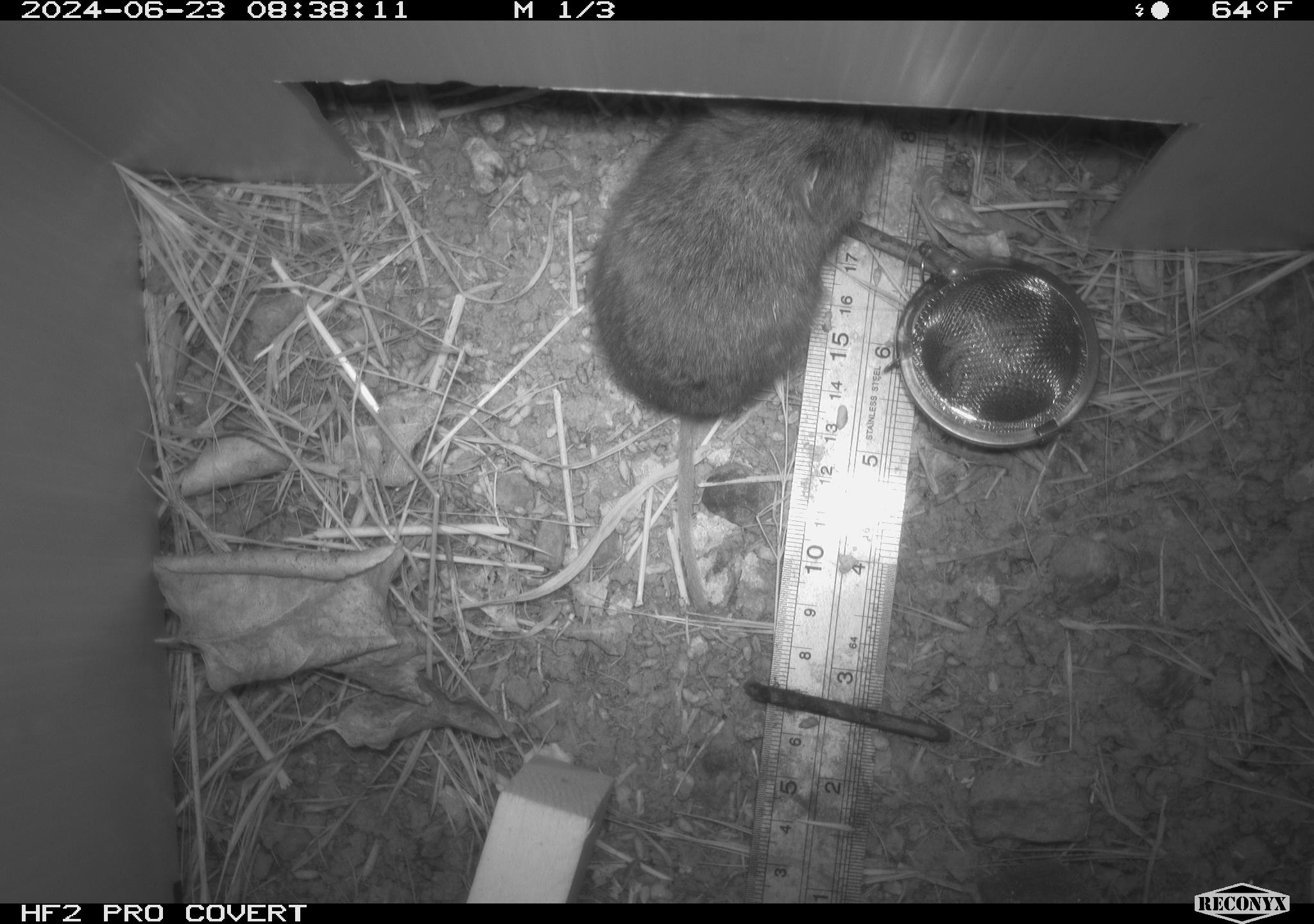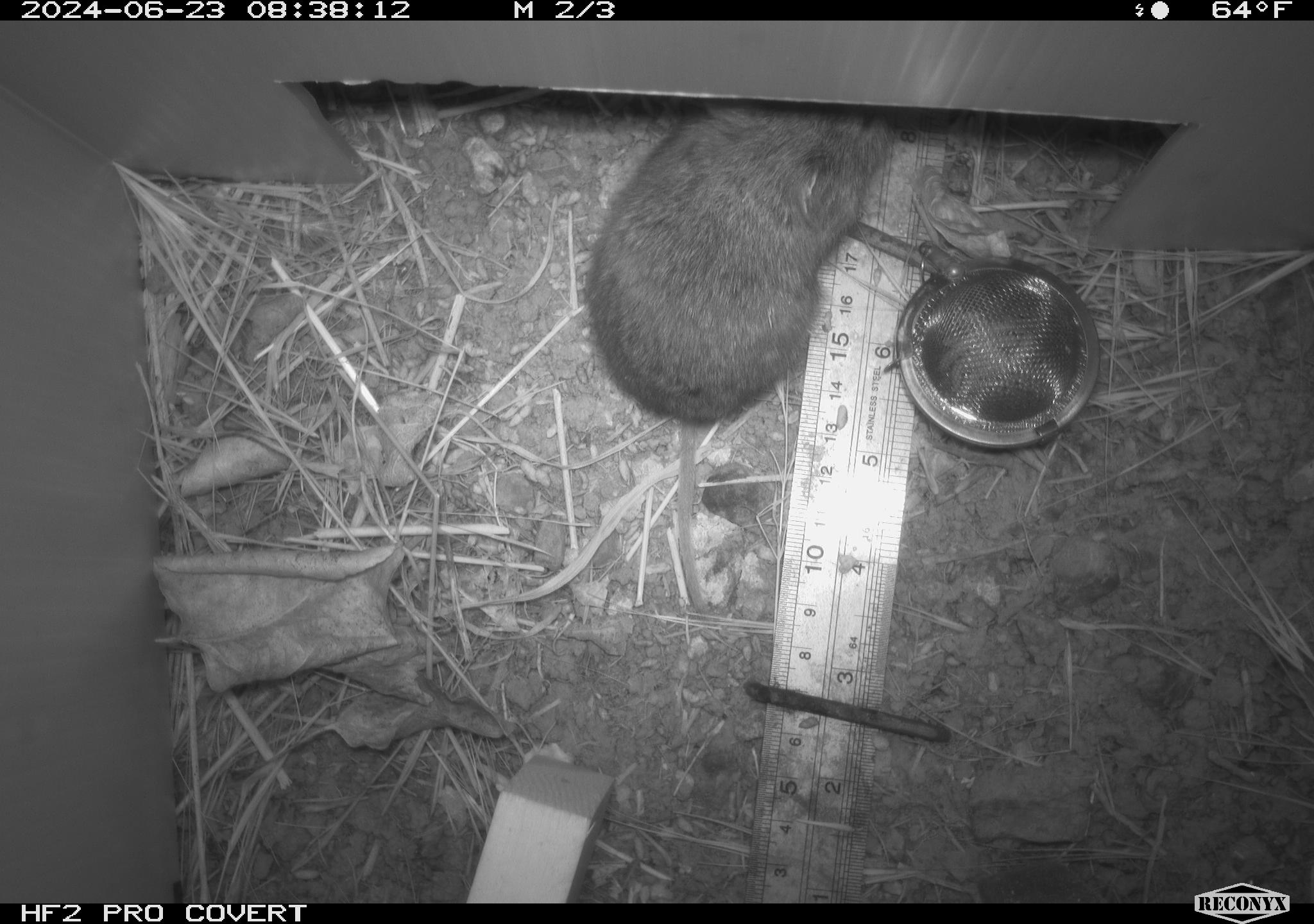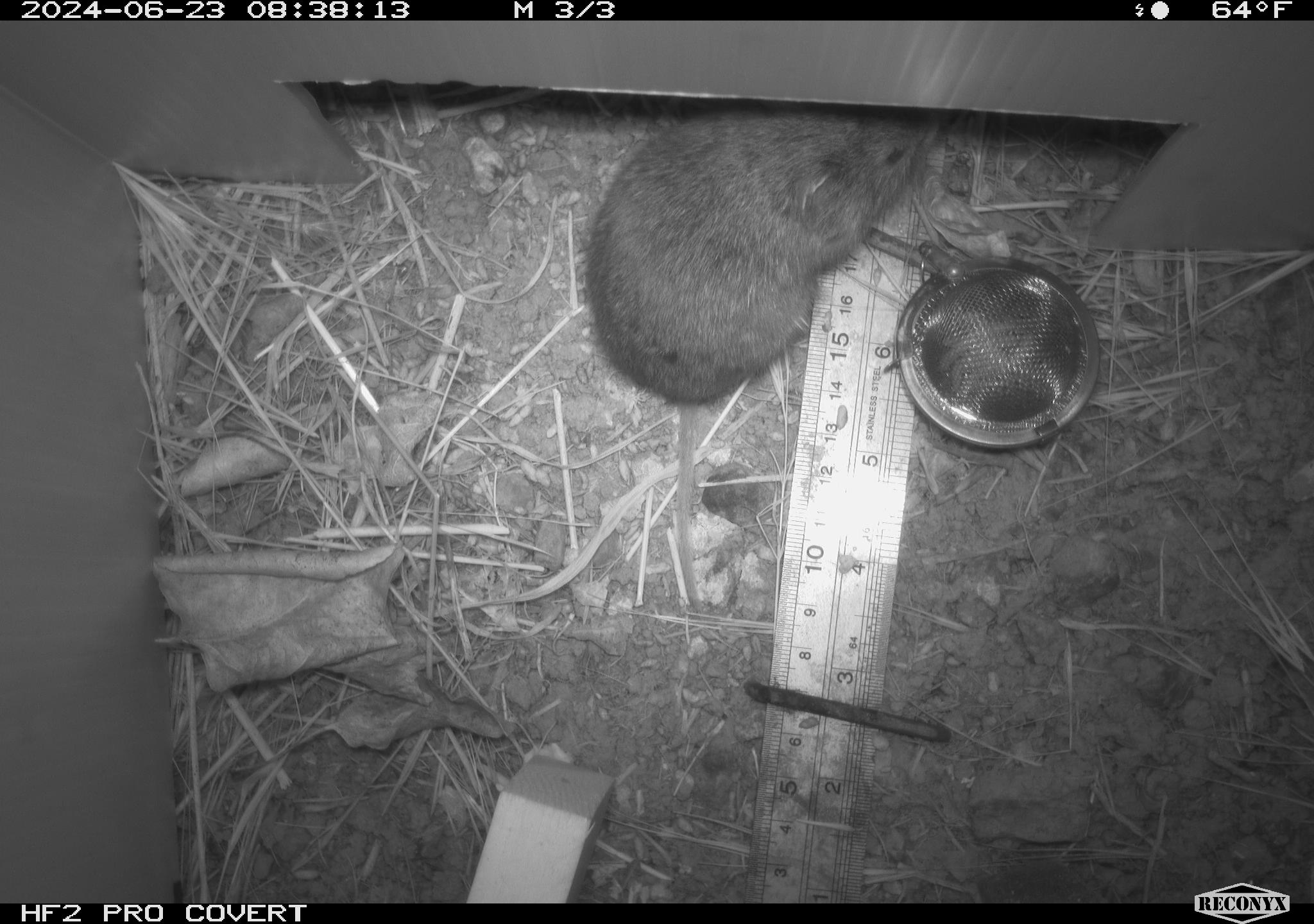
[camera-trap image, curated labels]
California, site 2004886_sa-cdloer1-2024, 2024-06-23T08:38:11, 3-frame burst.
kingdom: Animalia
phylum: Chordata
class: Mammalia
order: Rodentia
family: Cricetidae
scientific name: Arvicolinae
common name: voles, lemmings, and muskrats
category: arvicolinae subfamily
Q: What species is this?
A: Arvicolinae subfamily (voles, lemmings, and muskrats) (Arvicolinae).